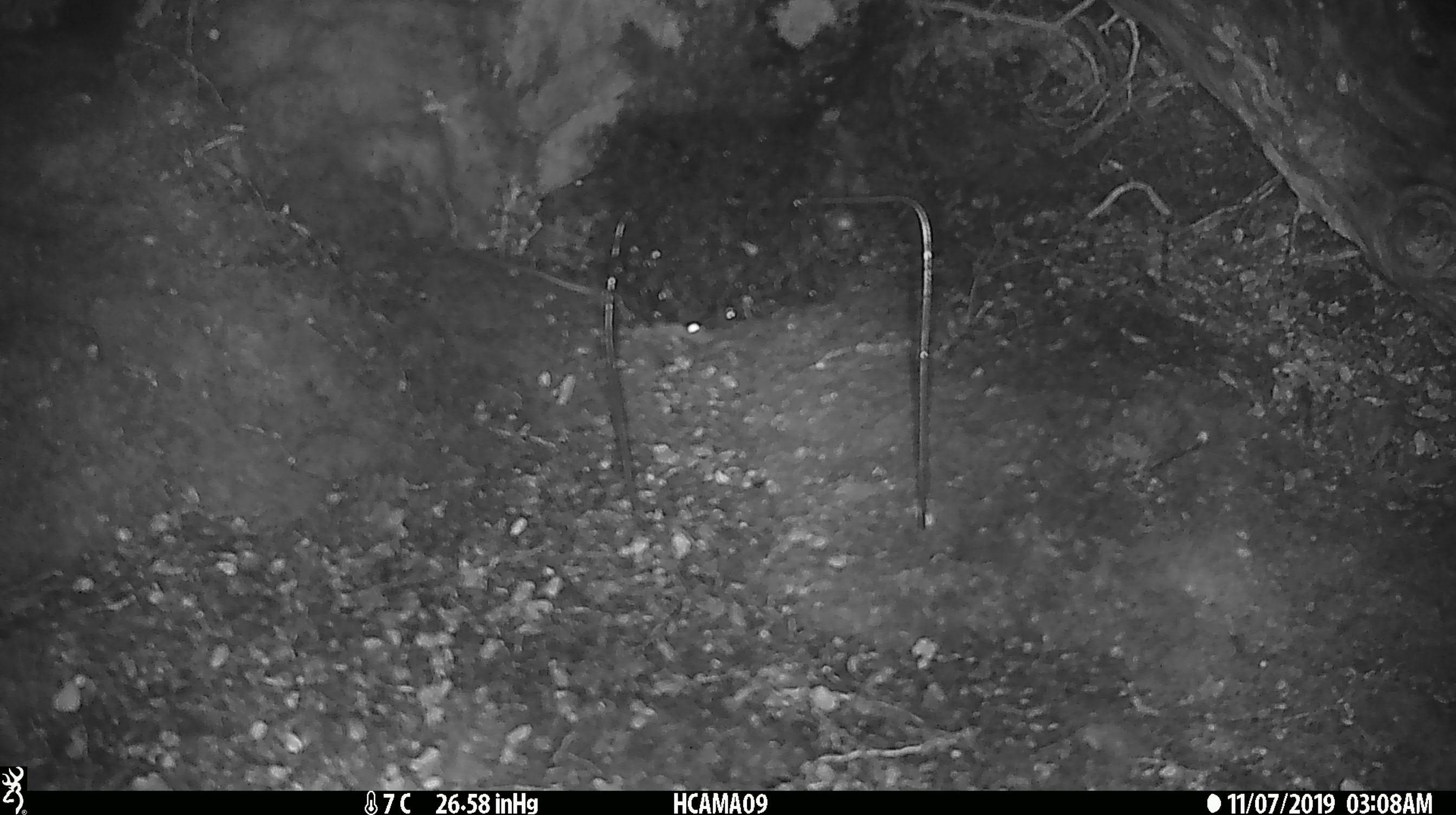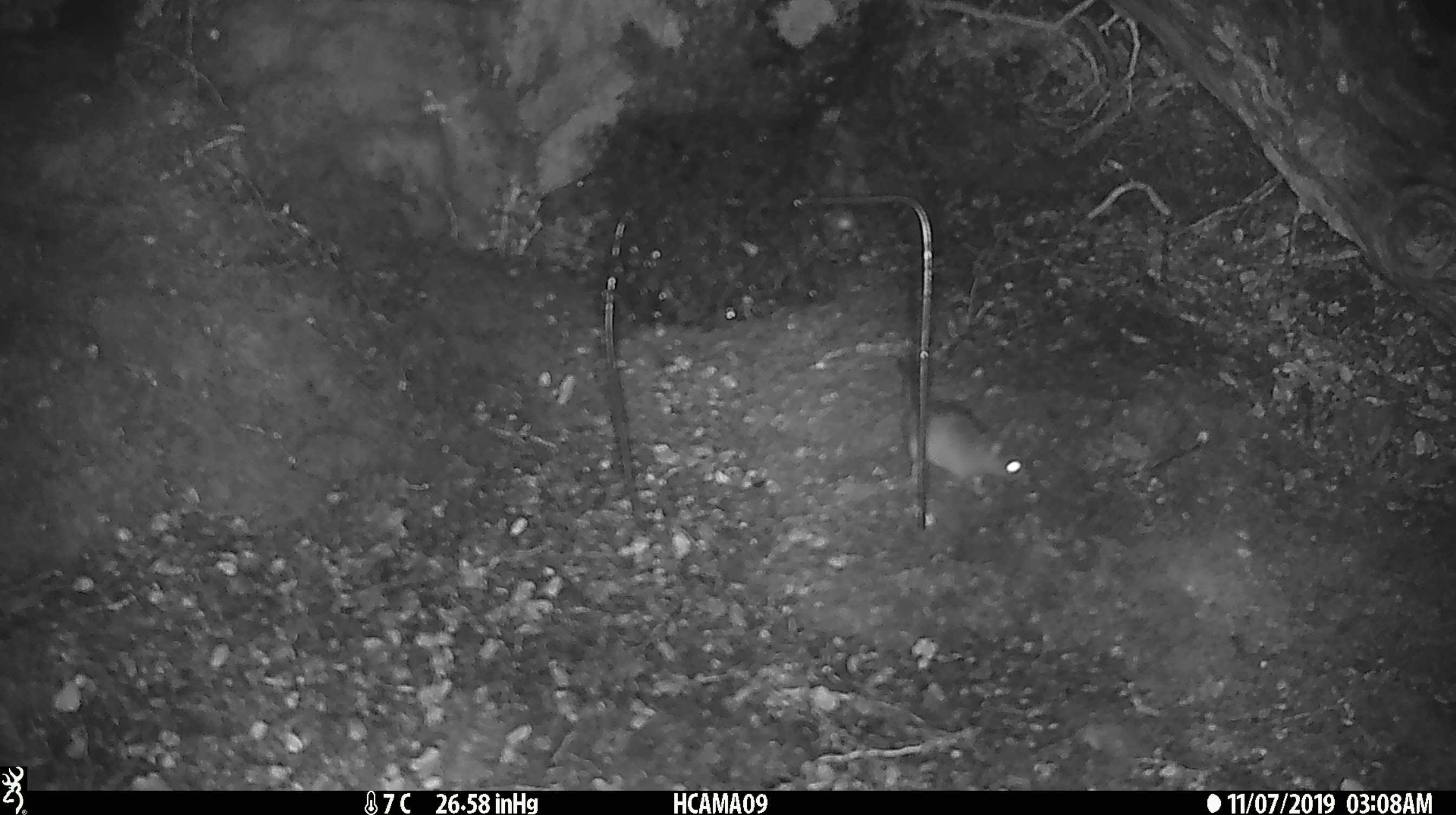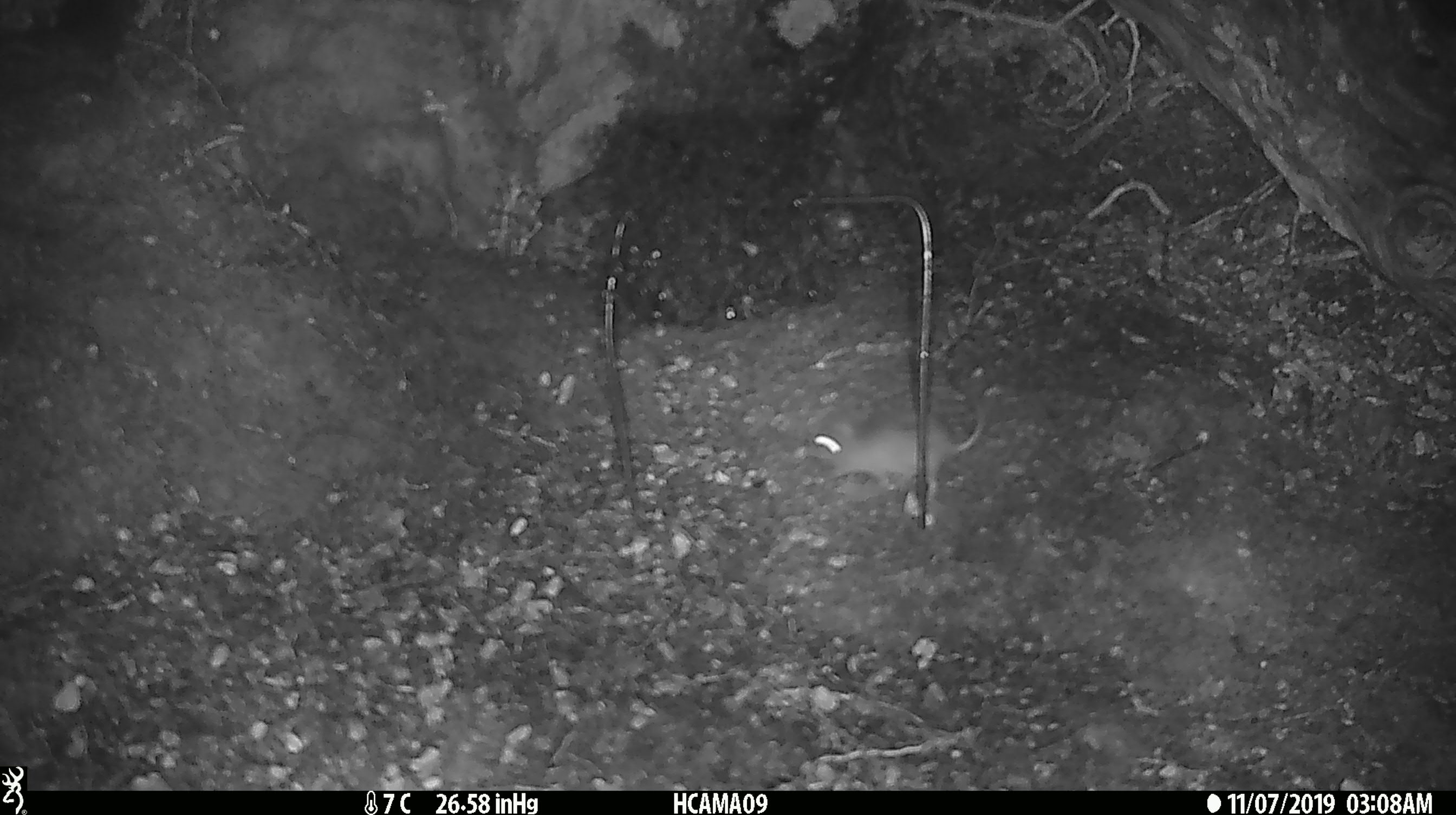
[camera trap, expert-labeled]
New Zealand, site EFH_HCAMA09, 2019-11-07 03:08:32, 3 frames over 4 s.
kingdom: Animalia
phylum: Chordata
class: Mammalia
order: Rodentia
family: Muridae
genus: Mus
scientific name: Mus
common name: mouse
Mouse (Mus).